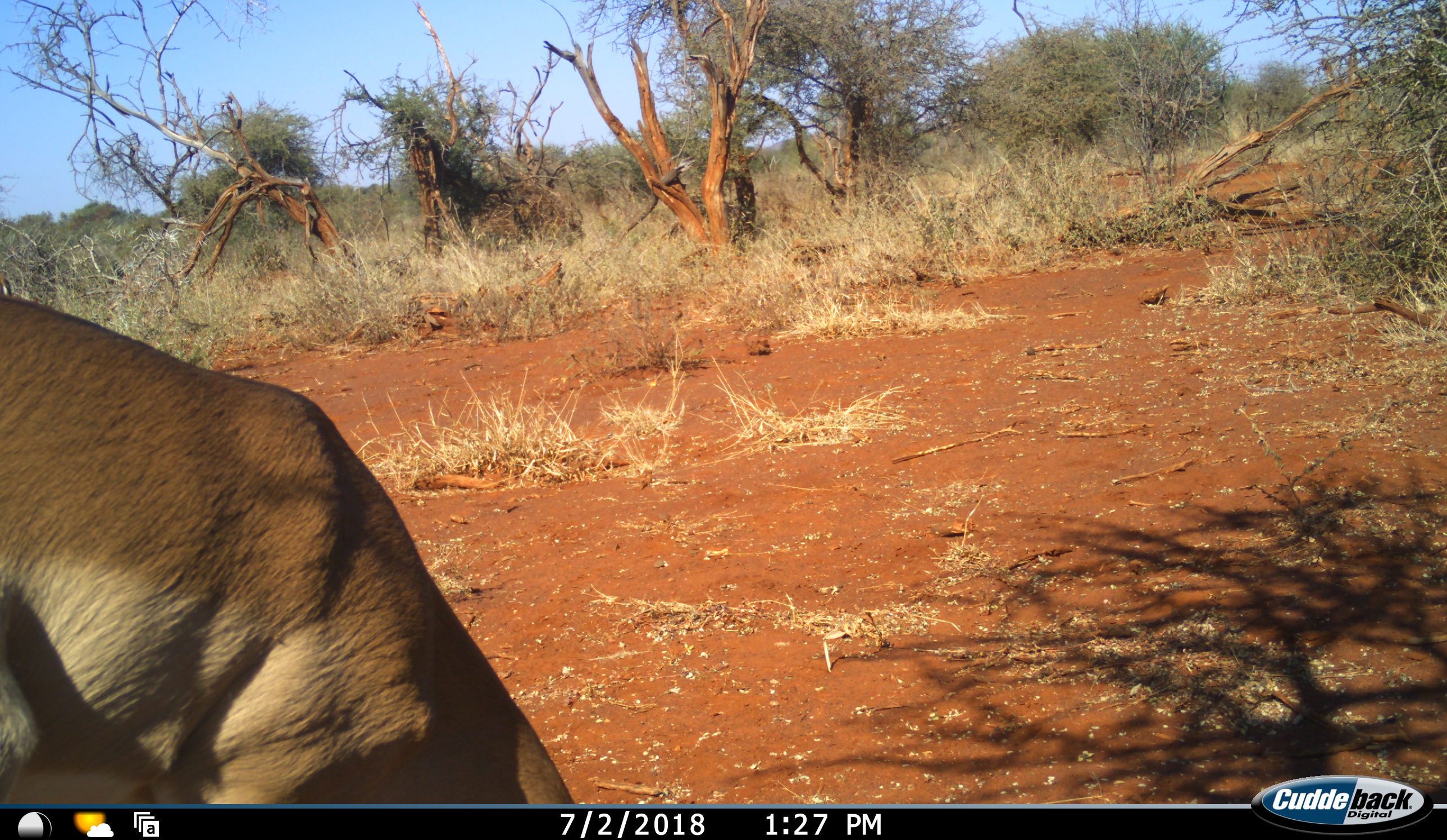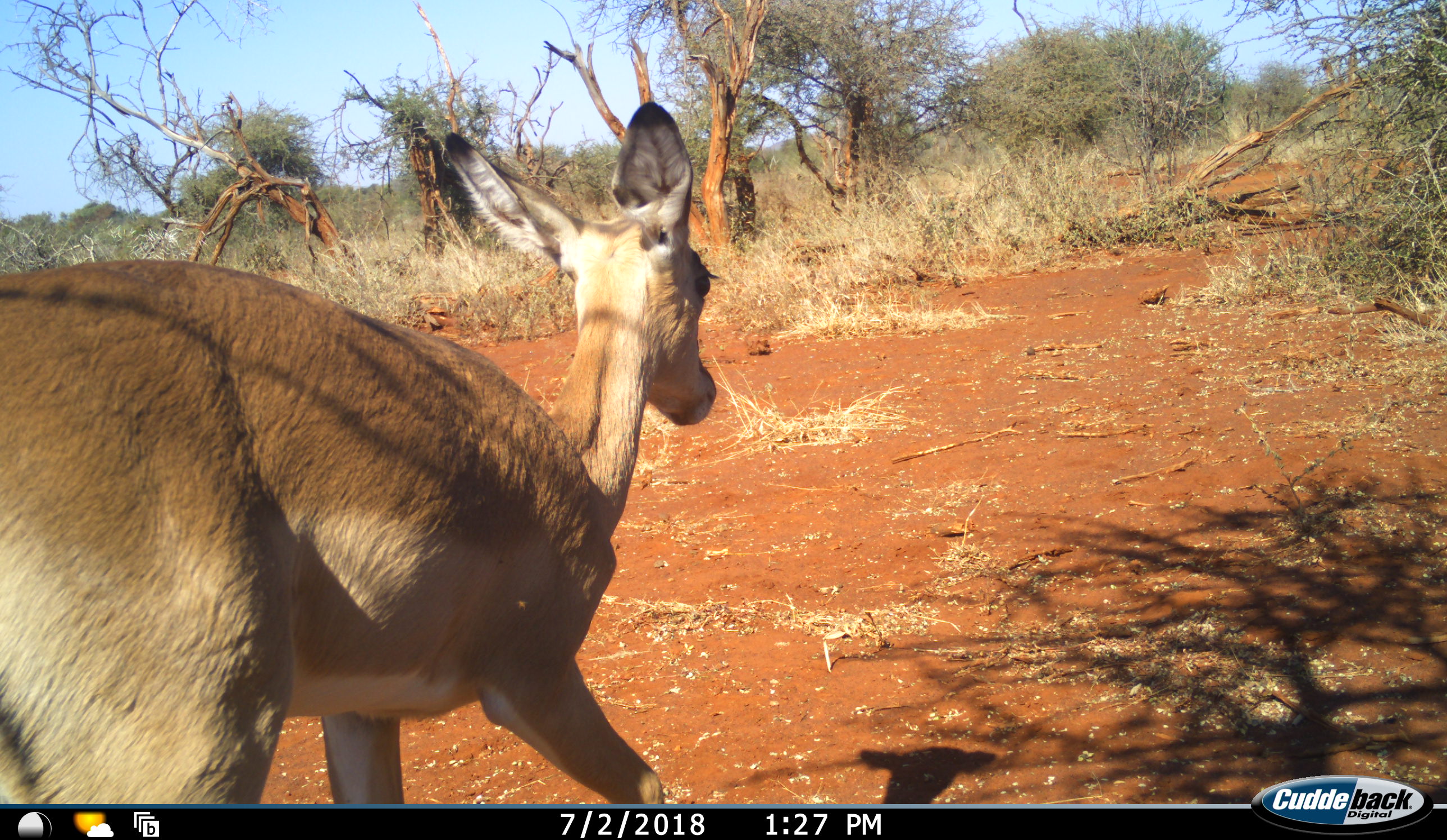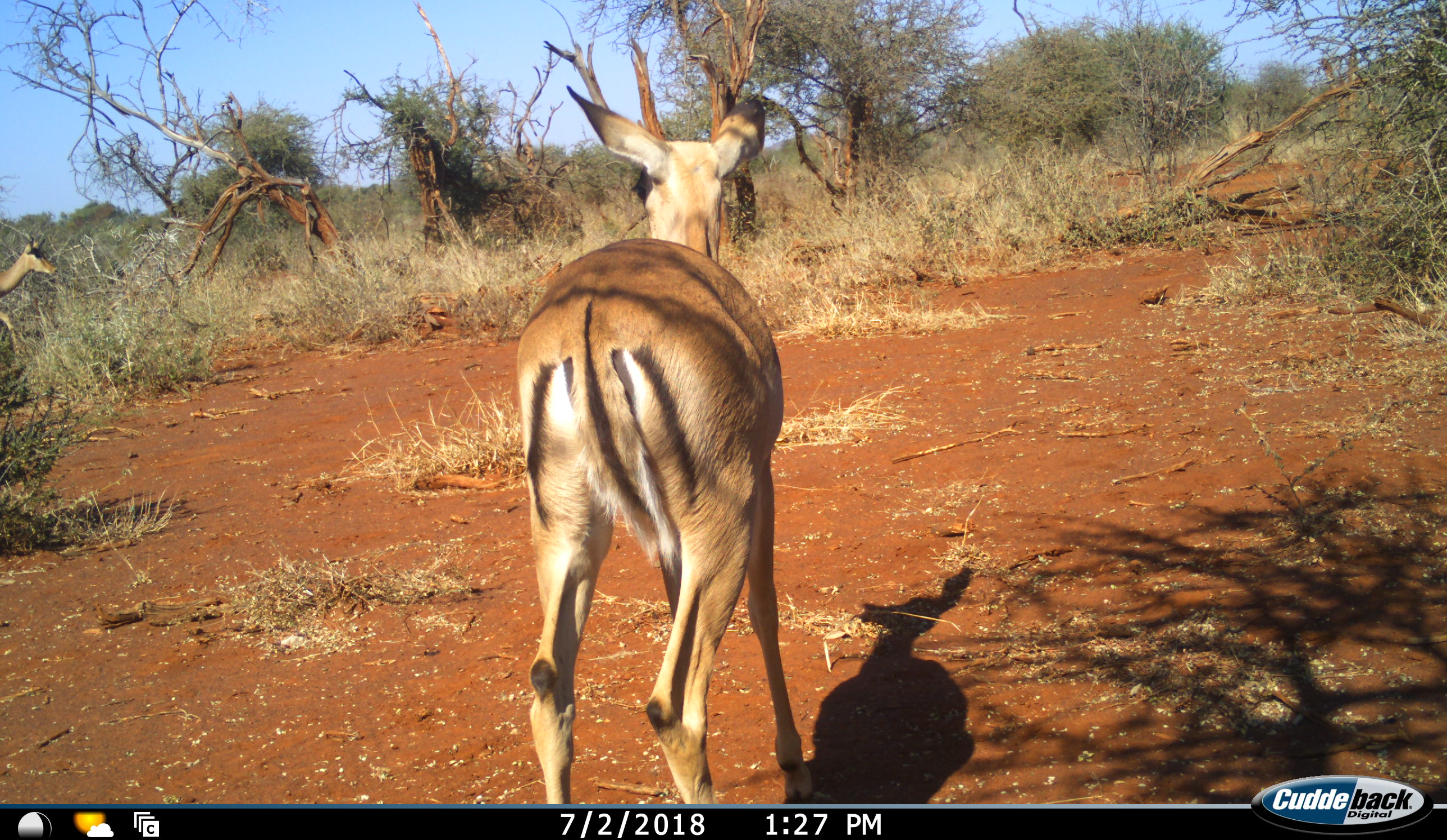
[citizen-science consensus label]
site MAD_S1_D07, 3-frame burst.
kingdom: Animalia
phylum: Chordata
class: Mammalia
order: Artiodactyla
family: Bovidae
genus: Aepyceros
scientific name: Aepyceros melampus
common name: impala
Impala (Aepyceros melampus), count 1. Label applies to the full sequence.